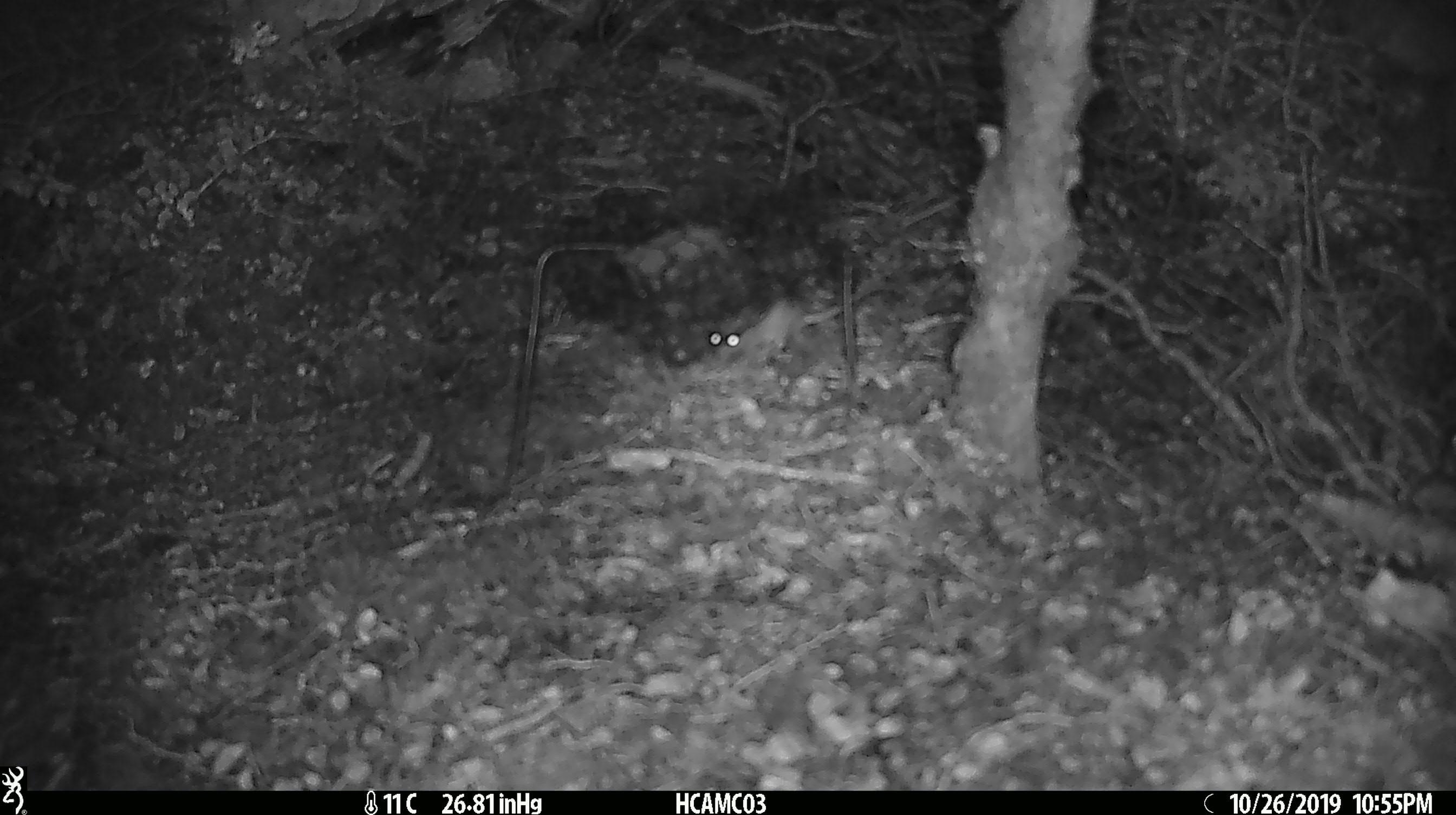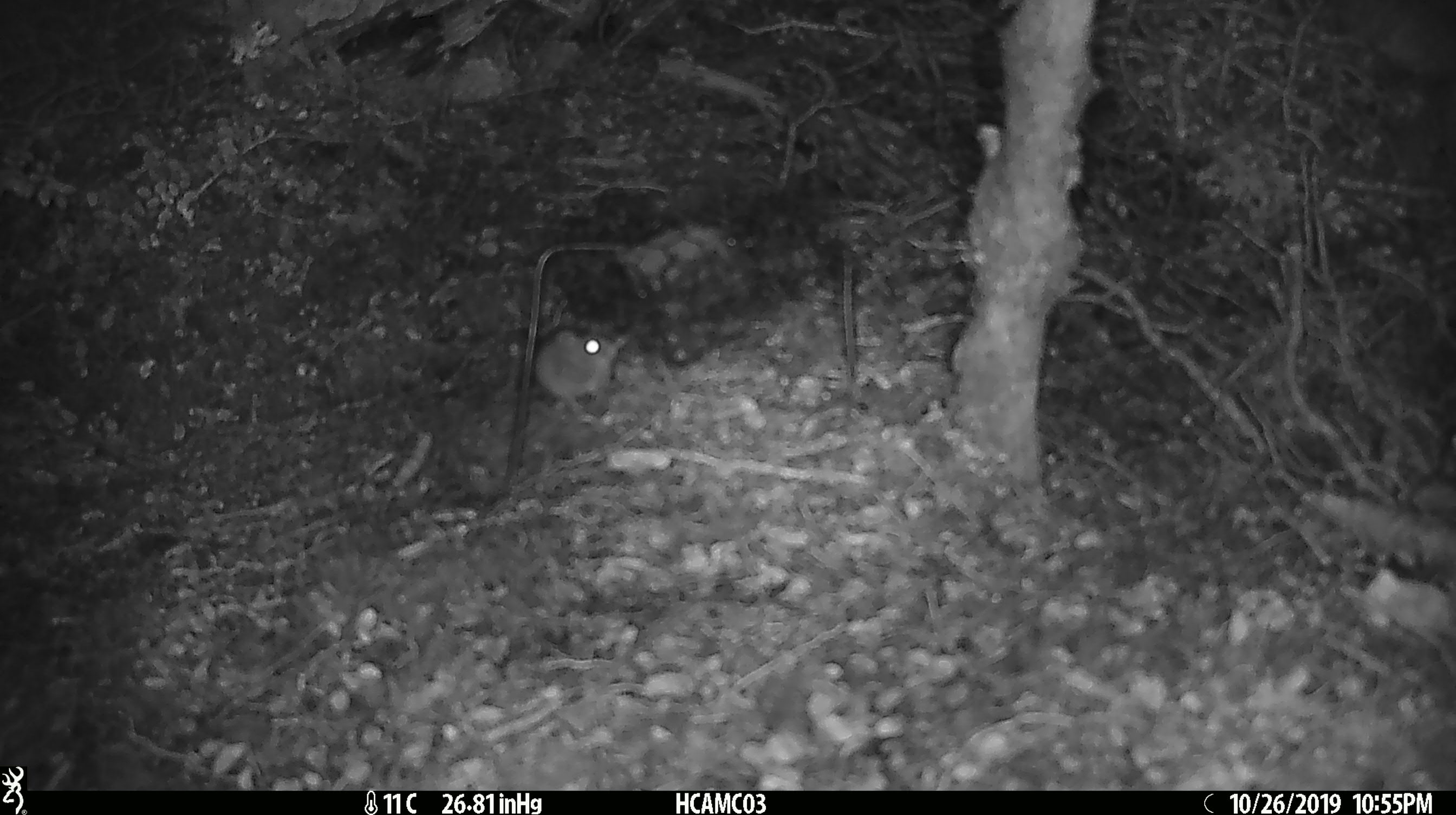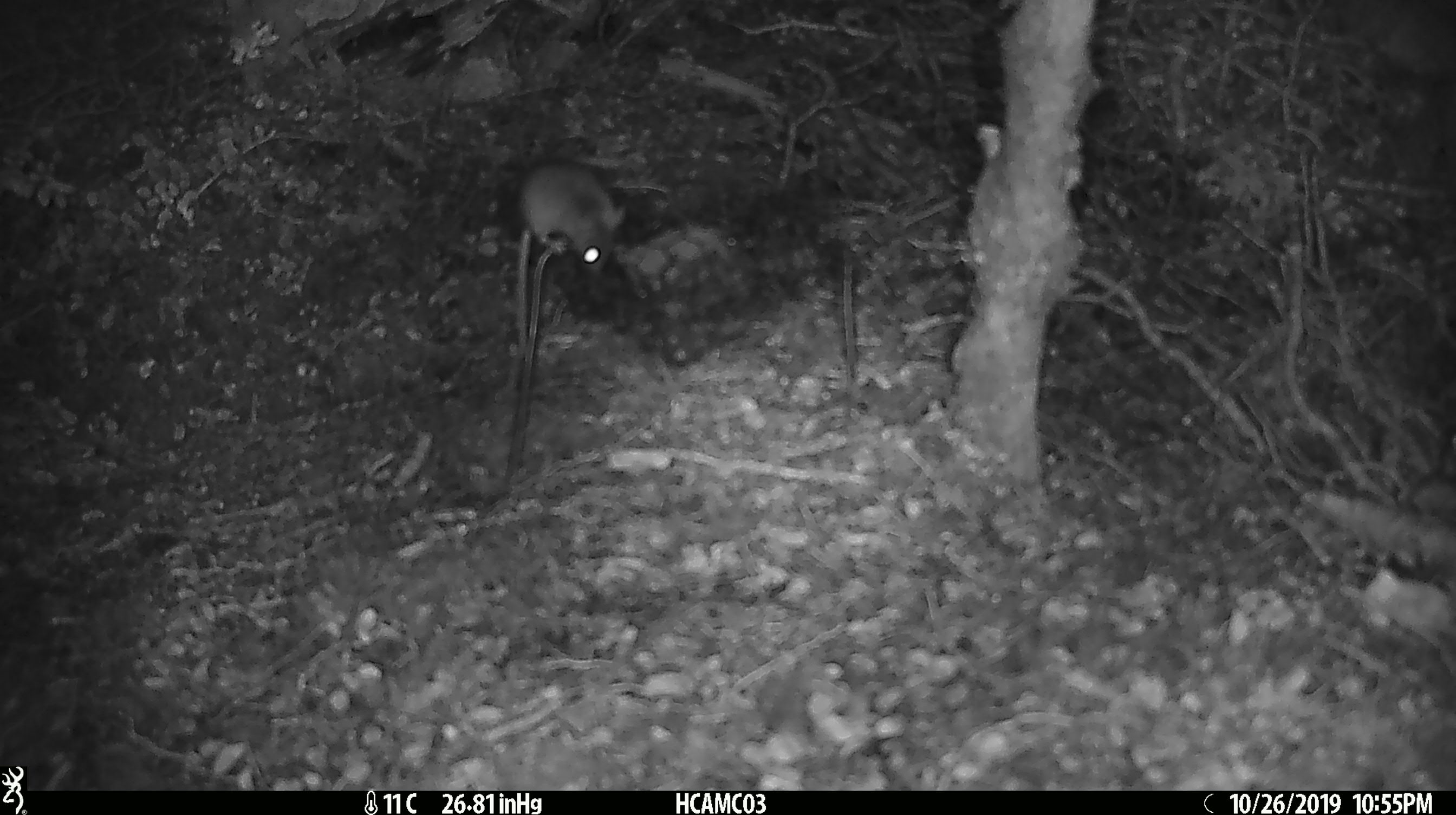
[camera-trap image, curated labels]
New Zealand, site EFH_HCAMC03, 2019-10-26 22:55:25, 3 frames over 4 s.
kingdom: Animalia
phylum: Chordata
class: Mammalia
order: Rodentia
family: Muridae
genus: Mus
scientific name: Mus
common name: mouse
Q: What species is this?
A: Mouse (Mus).